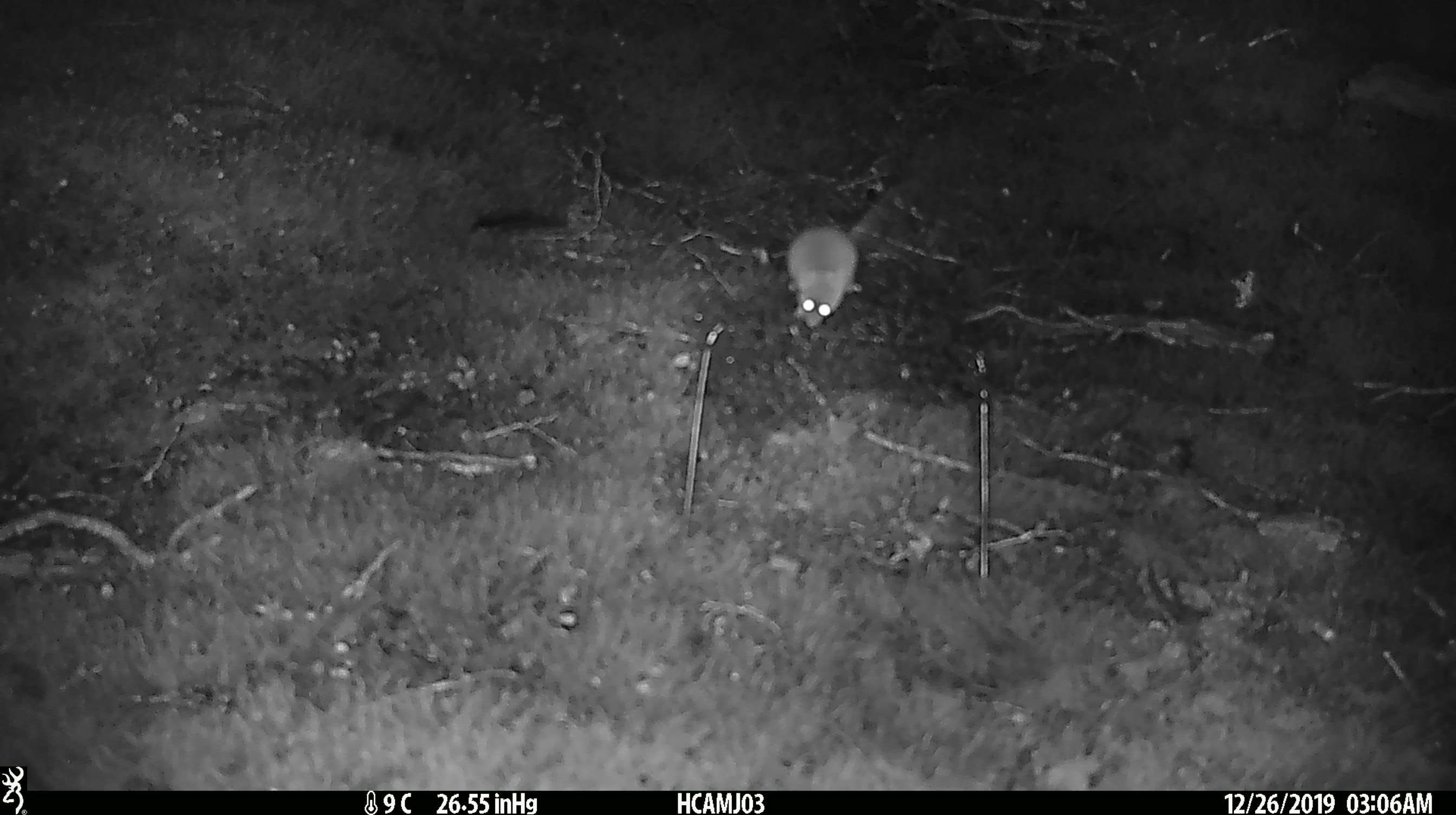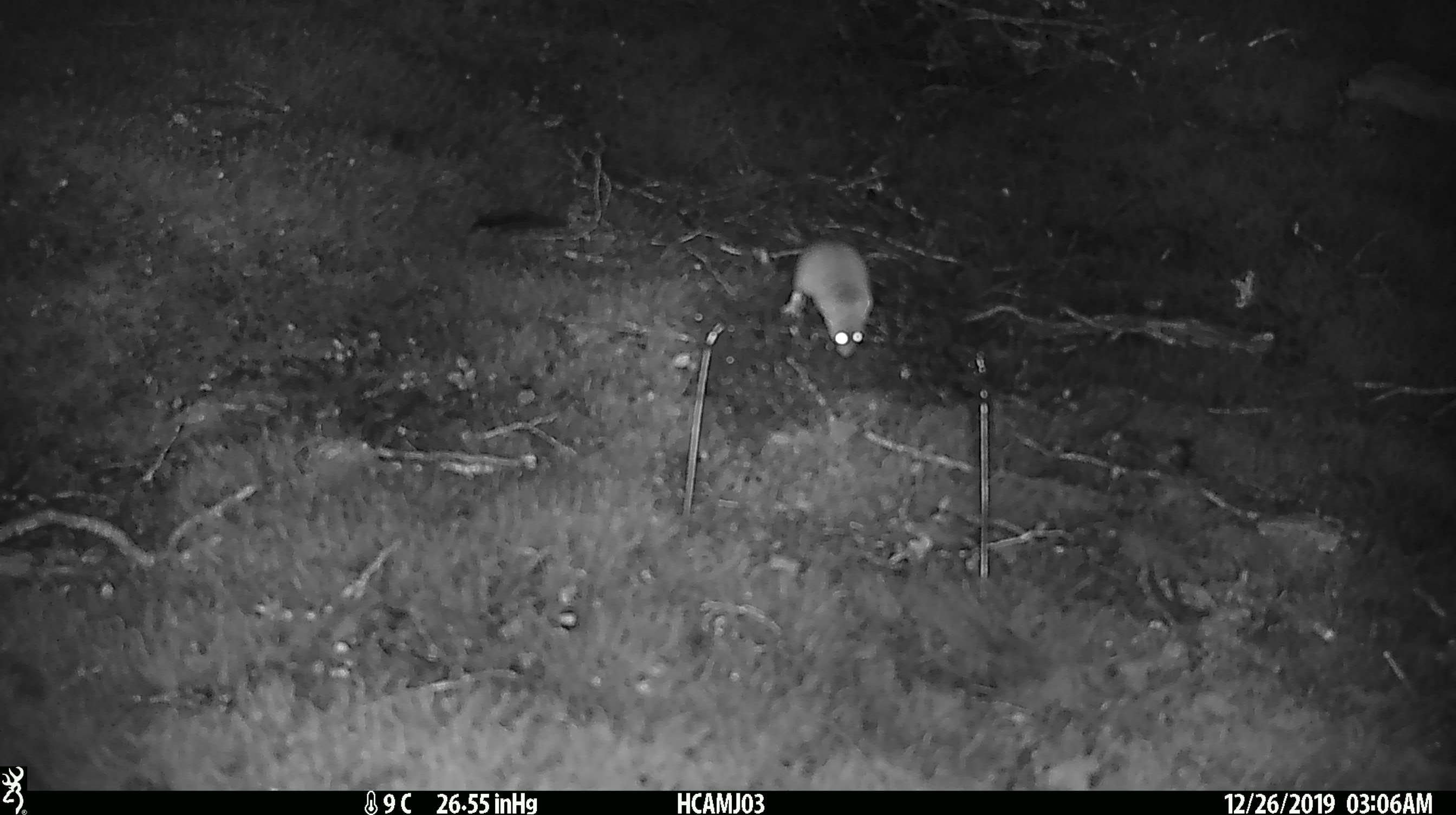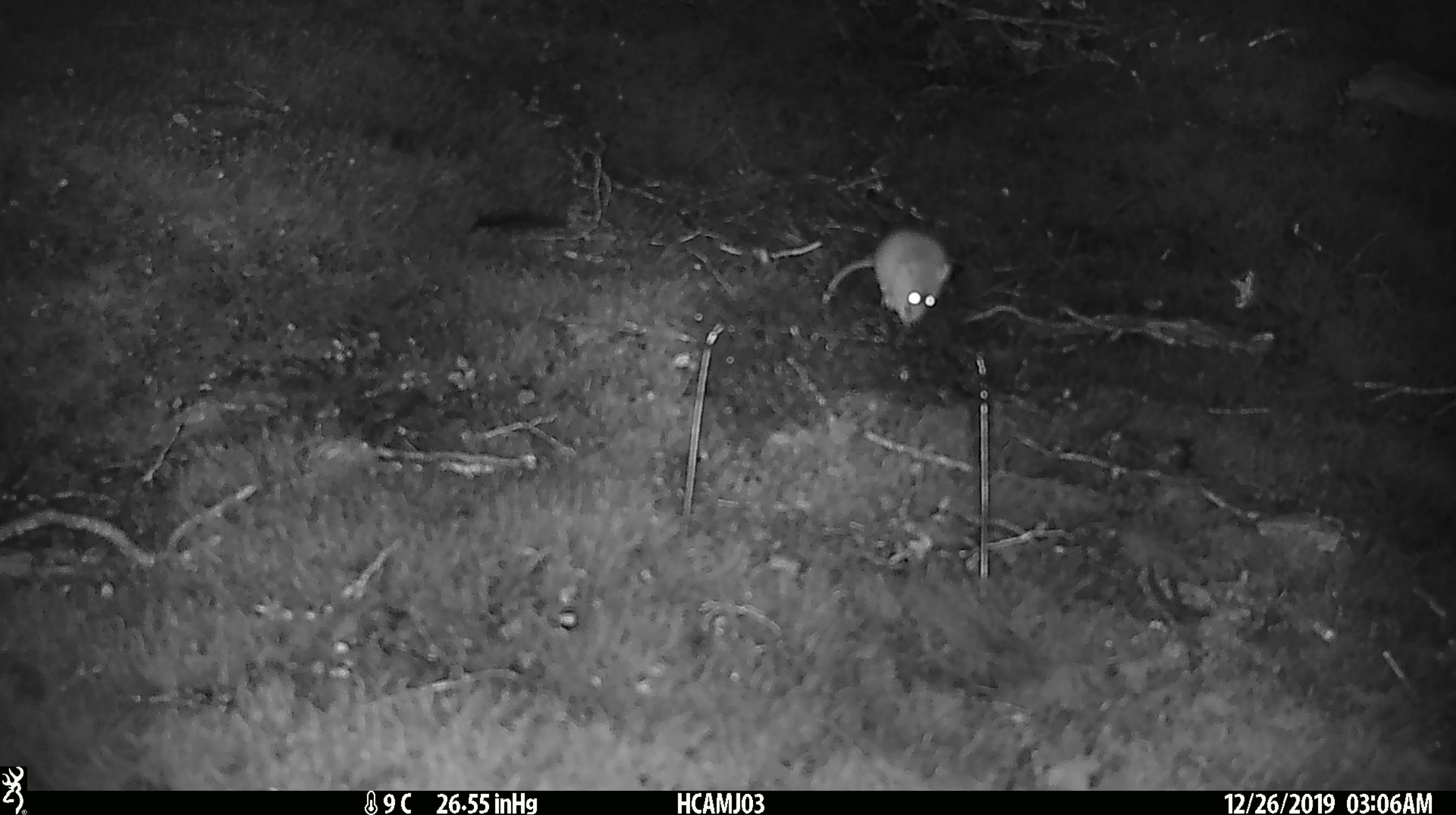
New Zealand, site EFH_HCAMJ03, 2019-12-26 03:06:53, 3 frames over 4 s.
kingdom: Animalia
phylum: Chordata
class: Mammalia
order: Rodentia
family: Muridae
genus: Mus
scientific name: Mus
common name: mouse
Mouse (Mus).